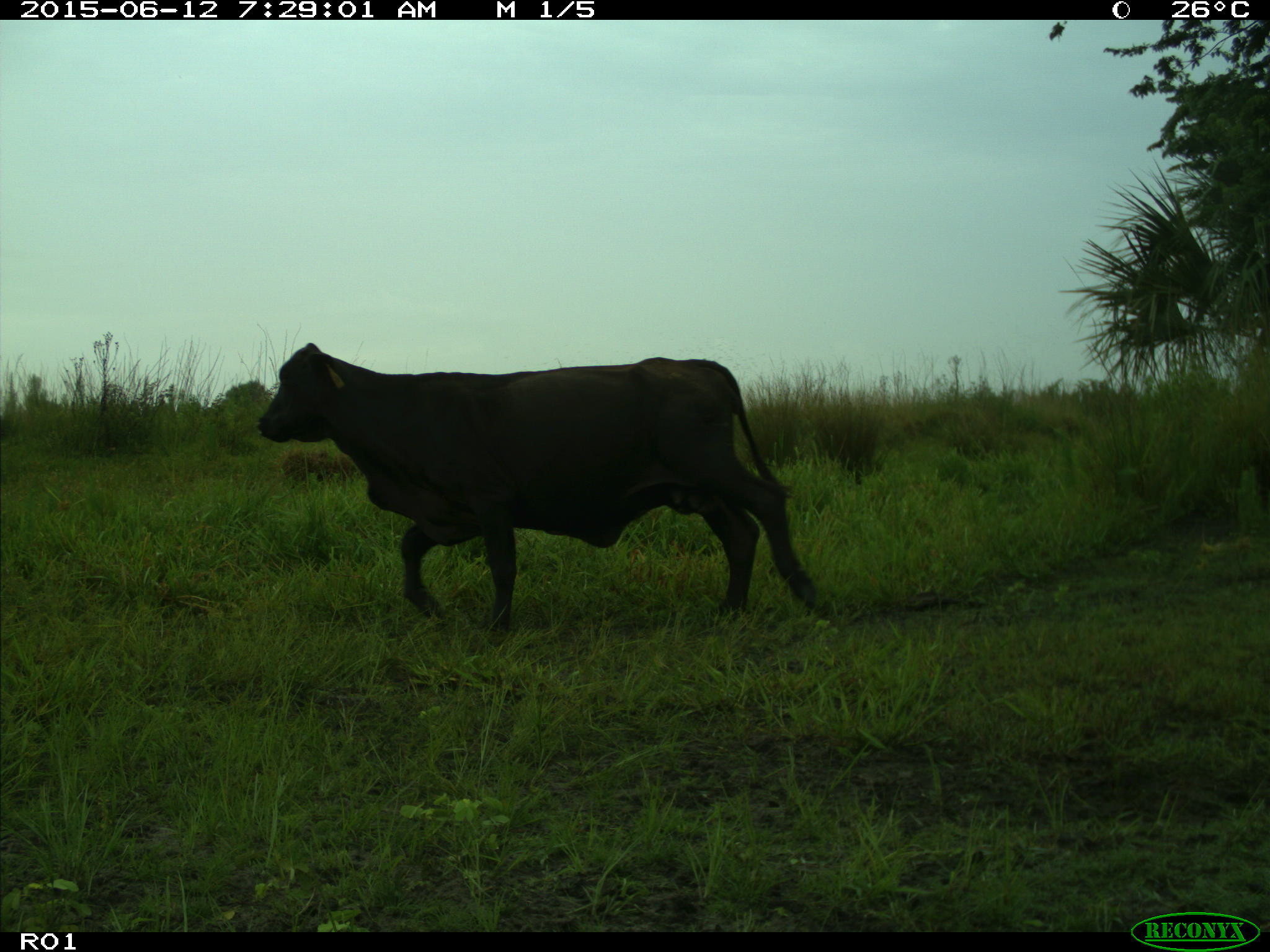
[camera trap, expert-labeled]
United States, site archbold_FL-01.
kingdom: Animalia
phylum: Chordata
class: Mammalia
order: Artiodactyla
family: Bovidae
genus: Bos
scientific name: Bos taurus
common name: domestic cow